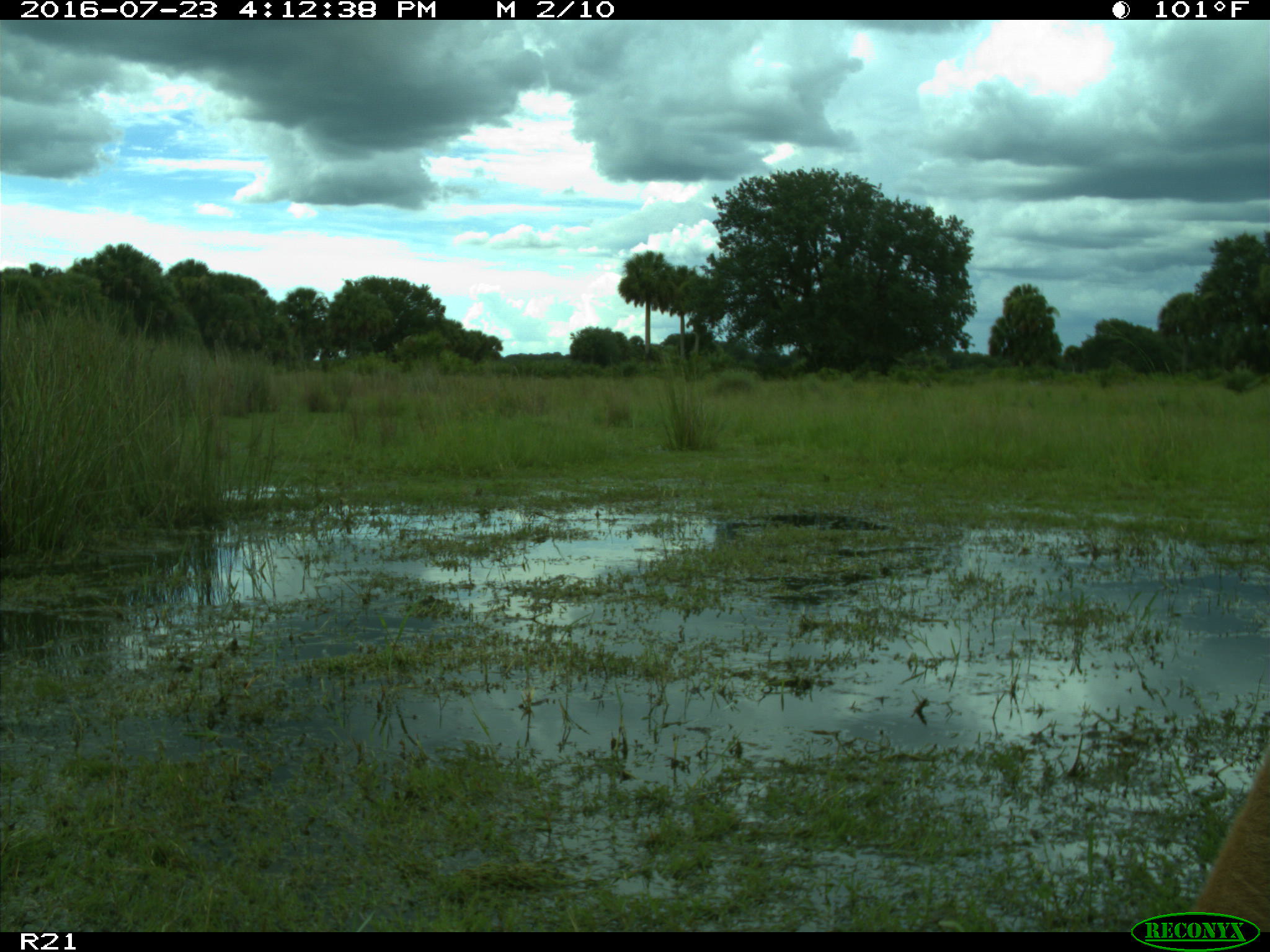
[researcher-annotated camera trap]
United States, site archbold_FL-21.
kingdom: Animalia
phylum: Chordata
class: Mammalia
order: Artiodactyla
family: Bovidae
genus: Bos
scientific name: Bos taurus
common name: domestic cow